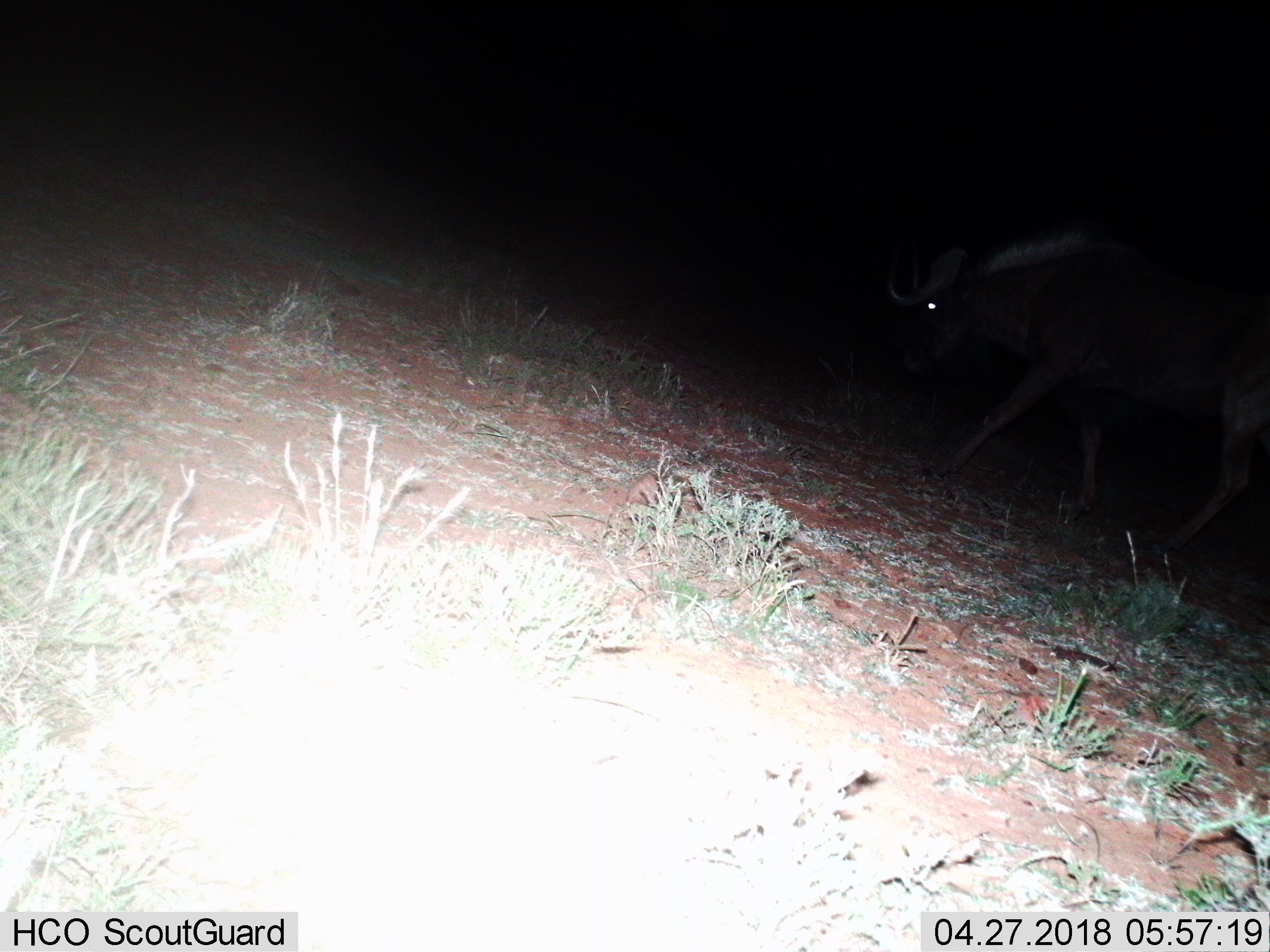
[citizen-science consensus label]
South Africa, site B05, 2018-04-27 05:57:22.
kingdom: Animalia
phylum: Chordata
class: Mammalia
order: Artiodactyla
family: Bovidae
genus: Syncerus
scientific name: Syncerus caffer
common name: cape buffalo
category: buffalo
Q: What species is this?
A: Buffalo (cape buffalo) (Syncerus caffer).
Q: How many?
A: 1.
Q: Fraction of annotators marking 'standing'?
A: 0%.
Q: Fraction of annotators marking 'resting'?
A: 0%.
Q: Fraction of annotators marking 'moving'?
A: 100%.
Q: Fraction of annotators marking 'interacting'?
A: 0%.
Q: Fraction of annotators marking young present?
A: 0%.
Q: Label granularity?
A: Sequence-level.